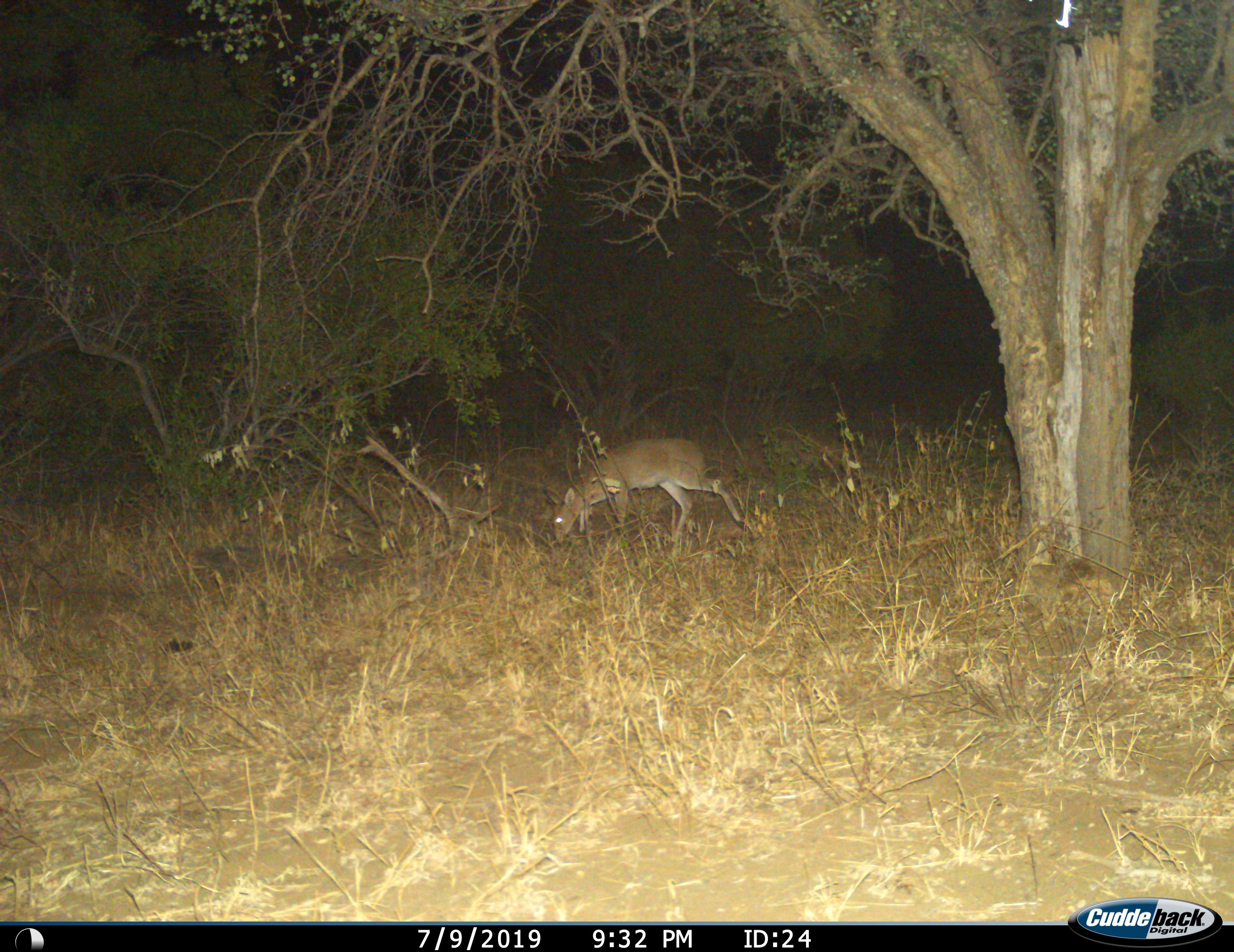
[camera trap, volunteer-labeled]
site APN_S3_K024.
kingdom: Animalia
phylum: Chordata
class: Mammalia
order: Artiodactyla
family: Bovidae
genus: Nesotragus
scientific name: Nesotragus moschatus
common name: suni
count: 1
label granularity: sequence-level